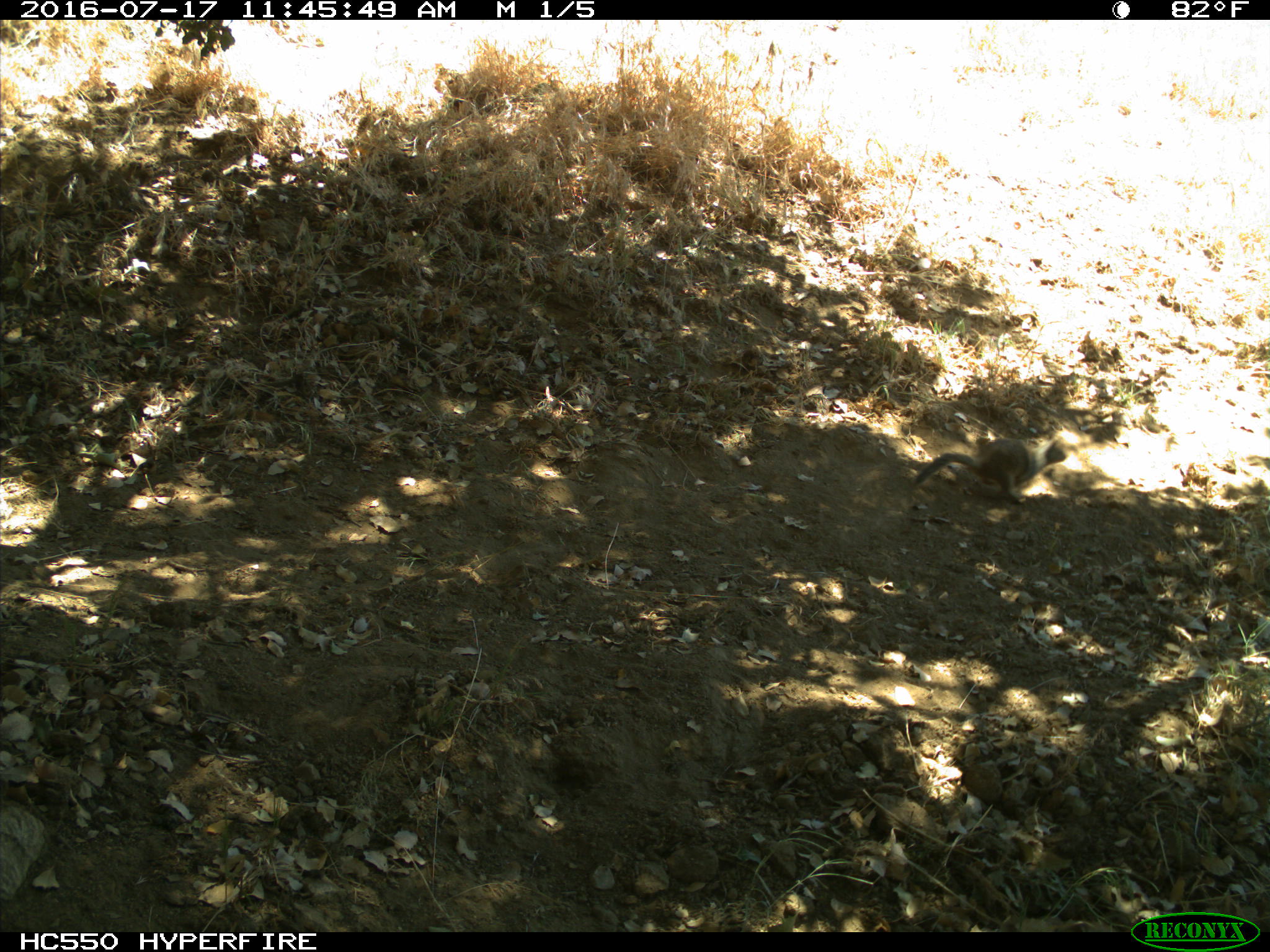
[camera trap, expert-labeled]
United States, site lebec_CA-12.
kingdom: Animalia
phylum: Chordata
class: Mammalia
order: Rodentia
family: Sciuridae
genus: Otospermophilus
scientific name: Otospermophilus beecheyi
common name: california ground squirrel